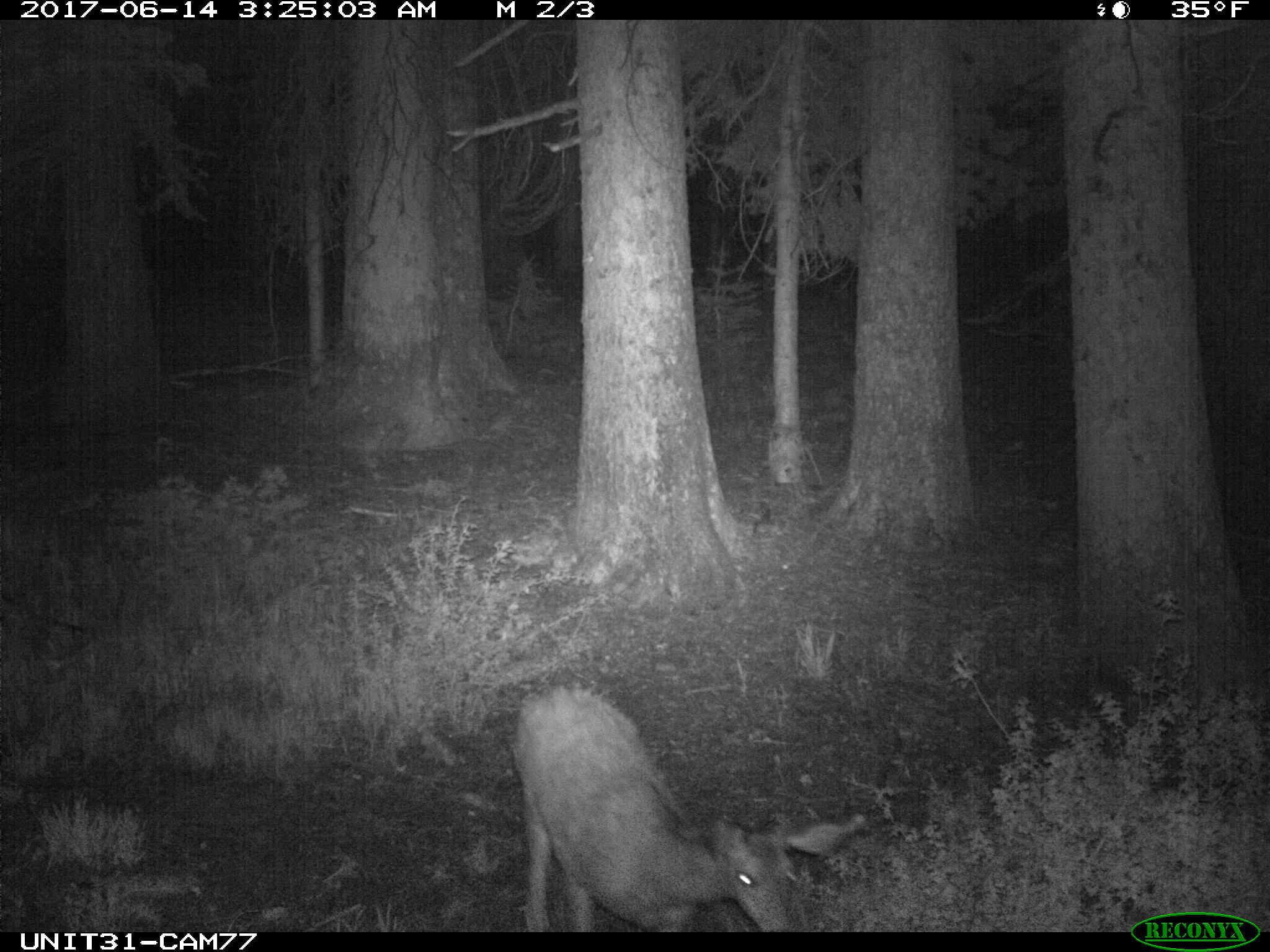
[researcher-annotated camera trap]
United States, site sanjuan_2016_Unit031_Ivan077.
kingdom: Animalia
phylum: Chordata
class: Mammalia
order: Artiodactyla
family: Cervidae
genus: Odocoileus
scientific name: Odocoileus hemionus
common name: mule deer